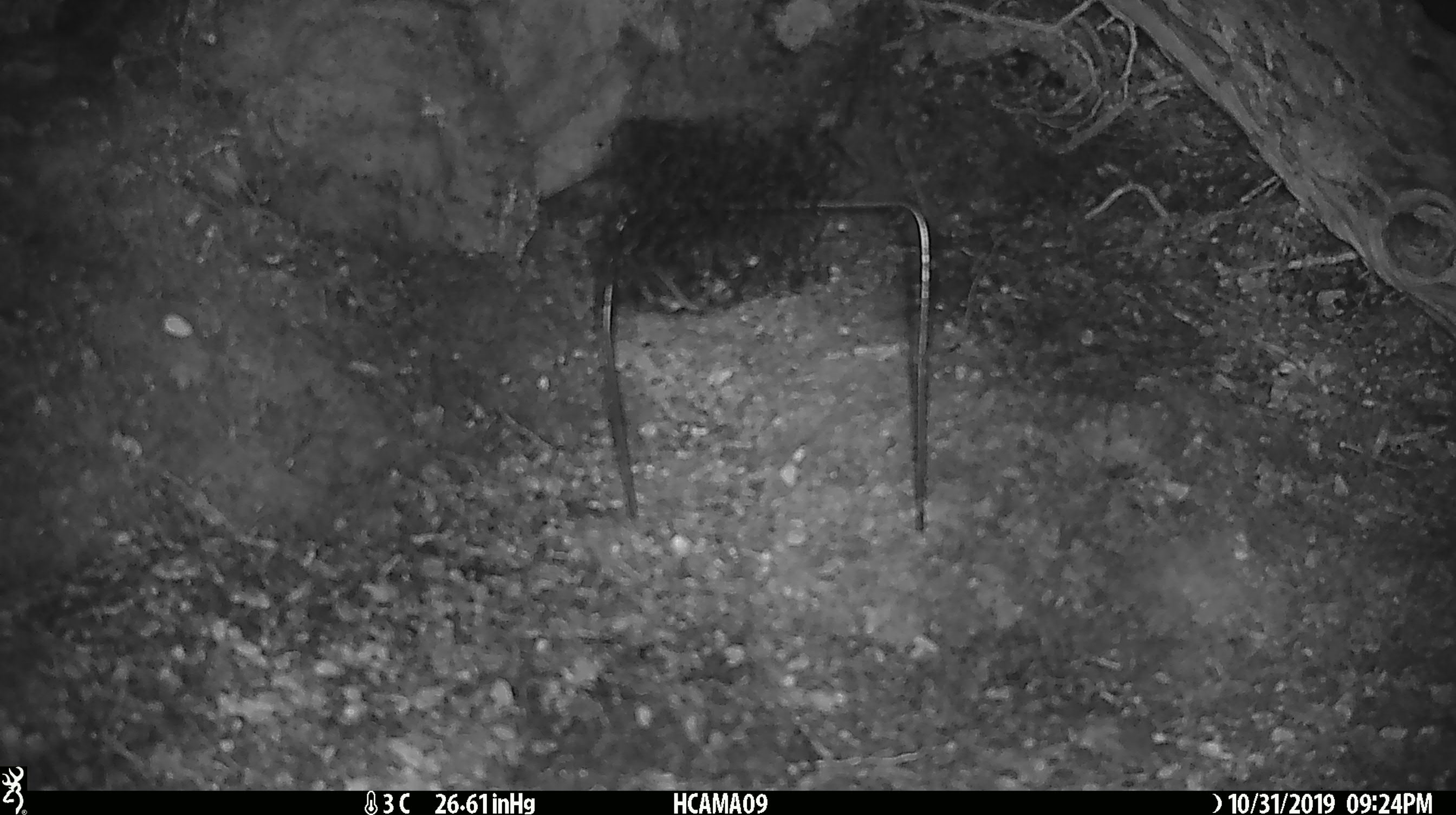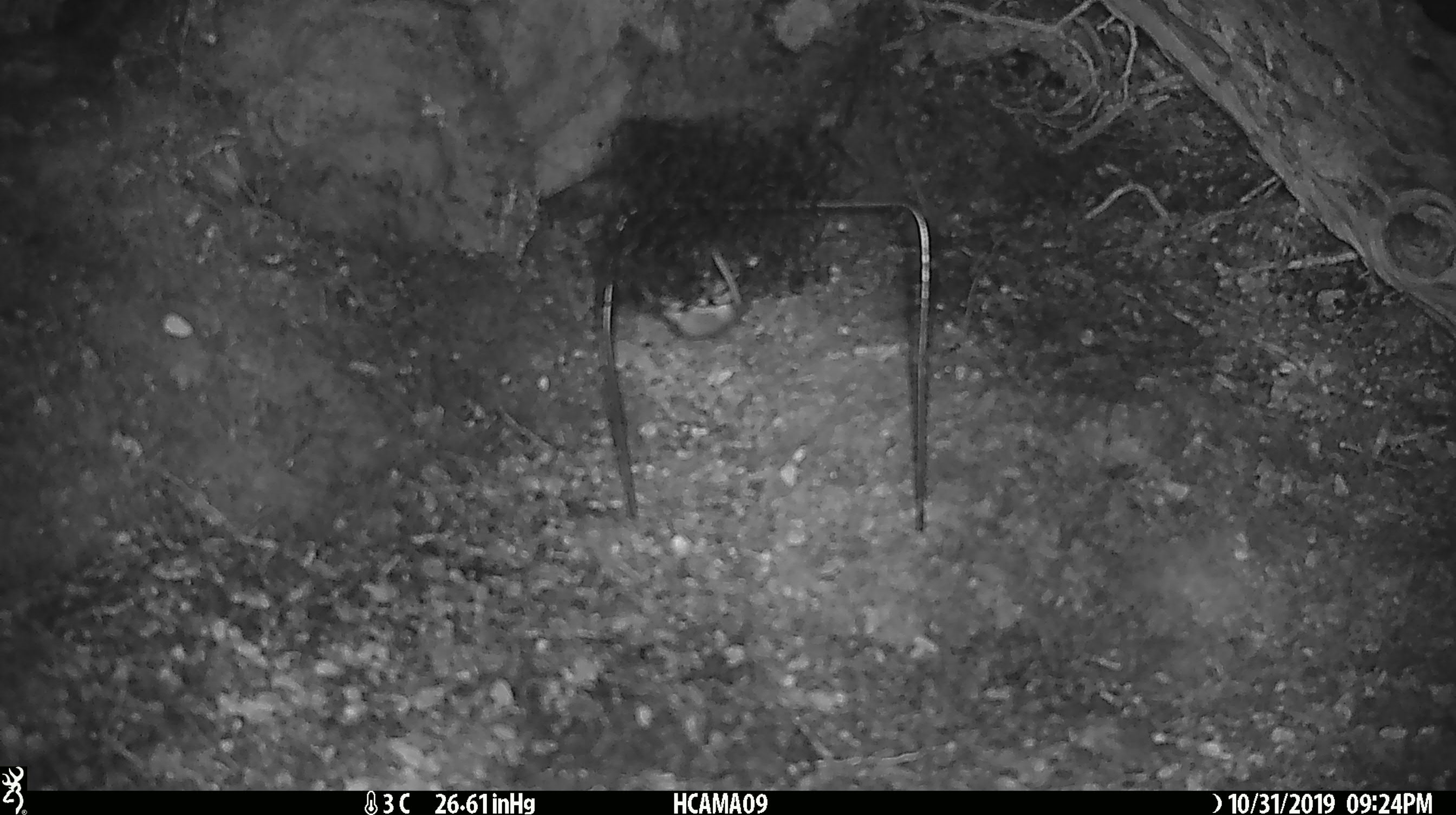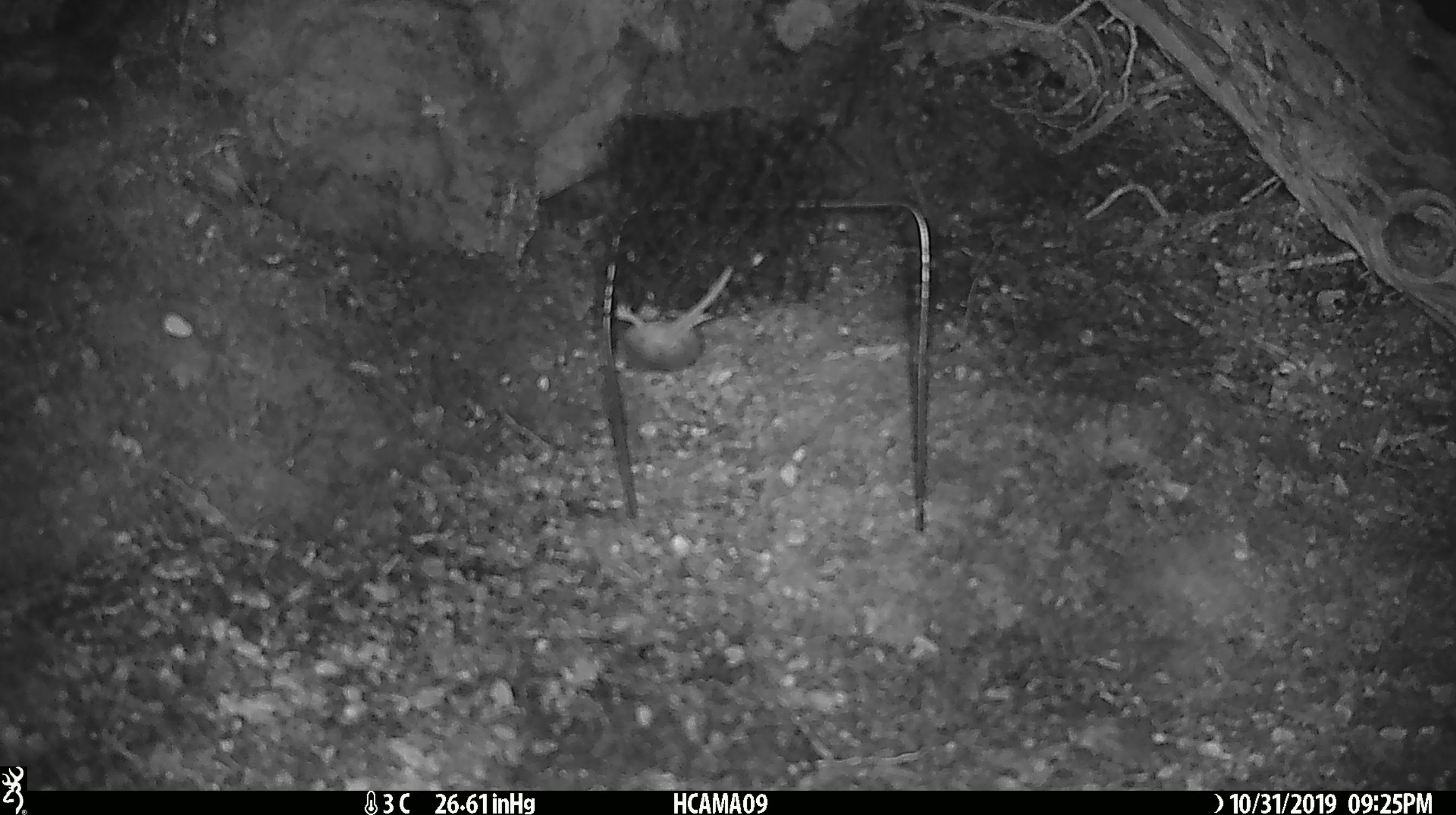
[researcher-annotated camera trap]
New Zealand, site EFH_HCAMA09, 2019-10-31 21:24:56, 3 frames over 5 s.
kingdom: Animalia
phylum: Chordata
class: Mammalia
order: Rodentia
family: Muridae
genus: Mus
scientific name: Mus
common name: mouse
Mouse (Mus).